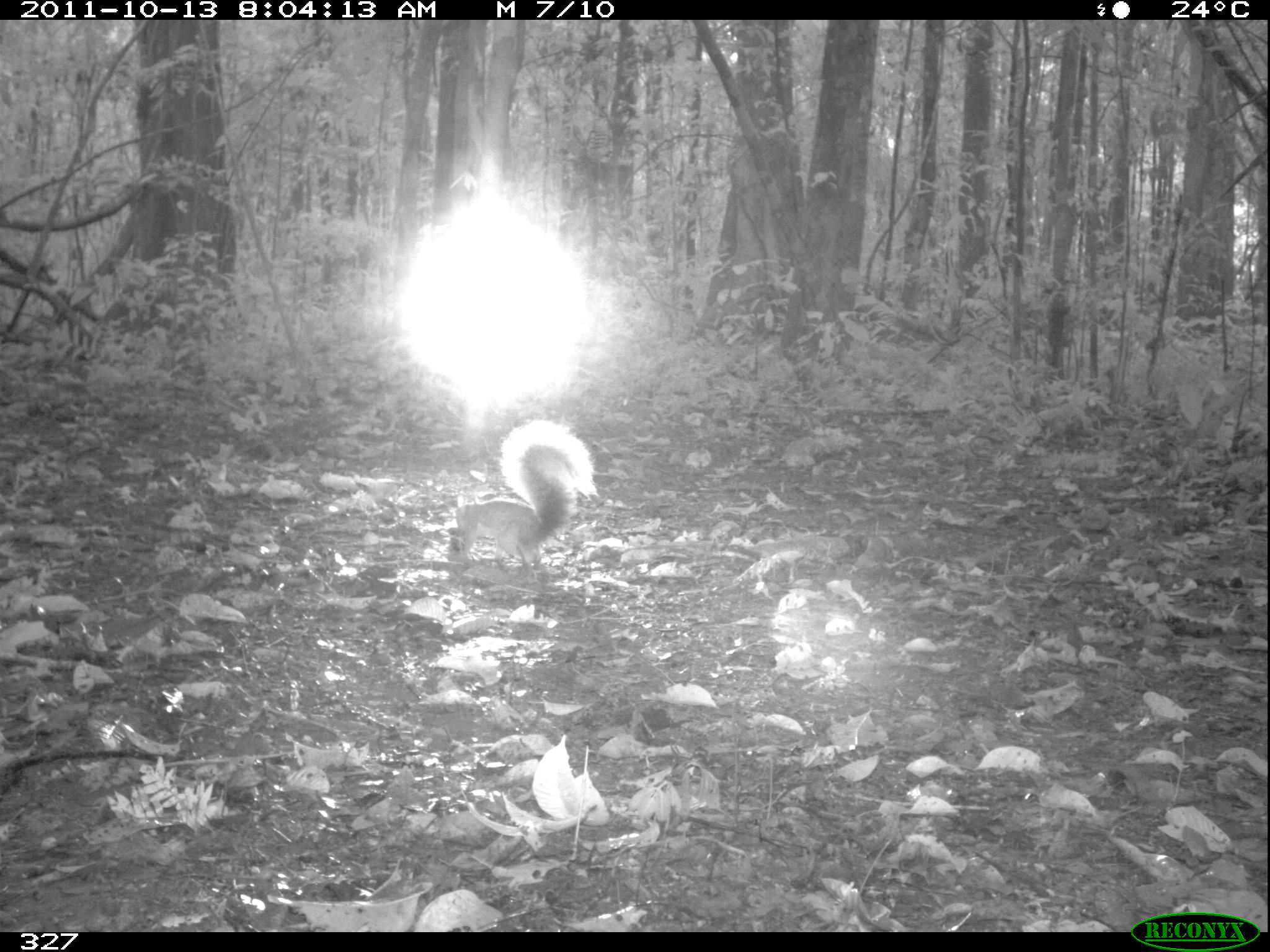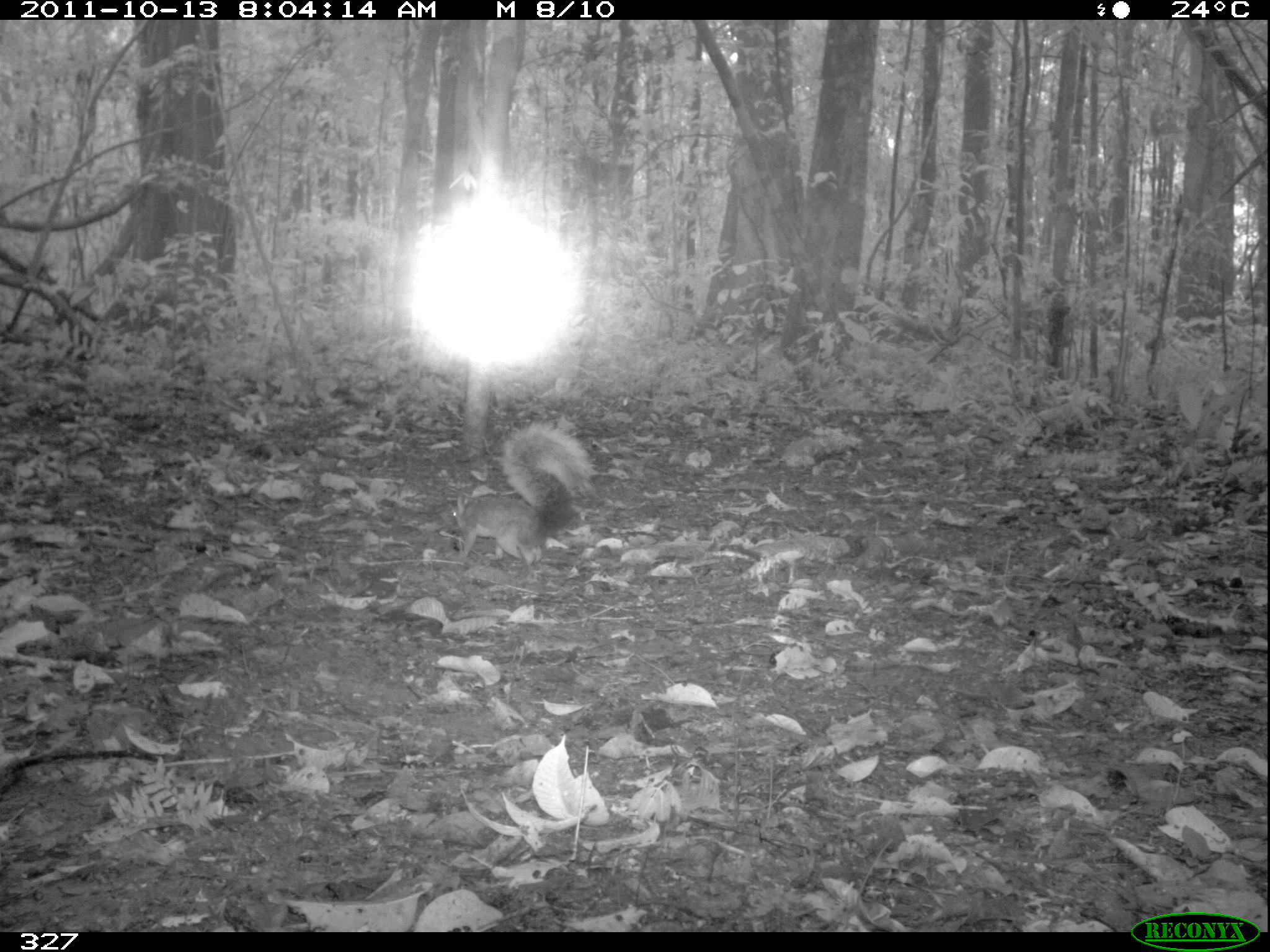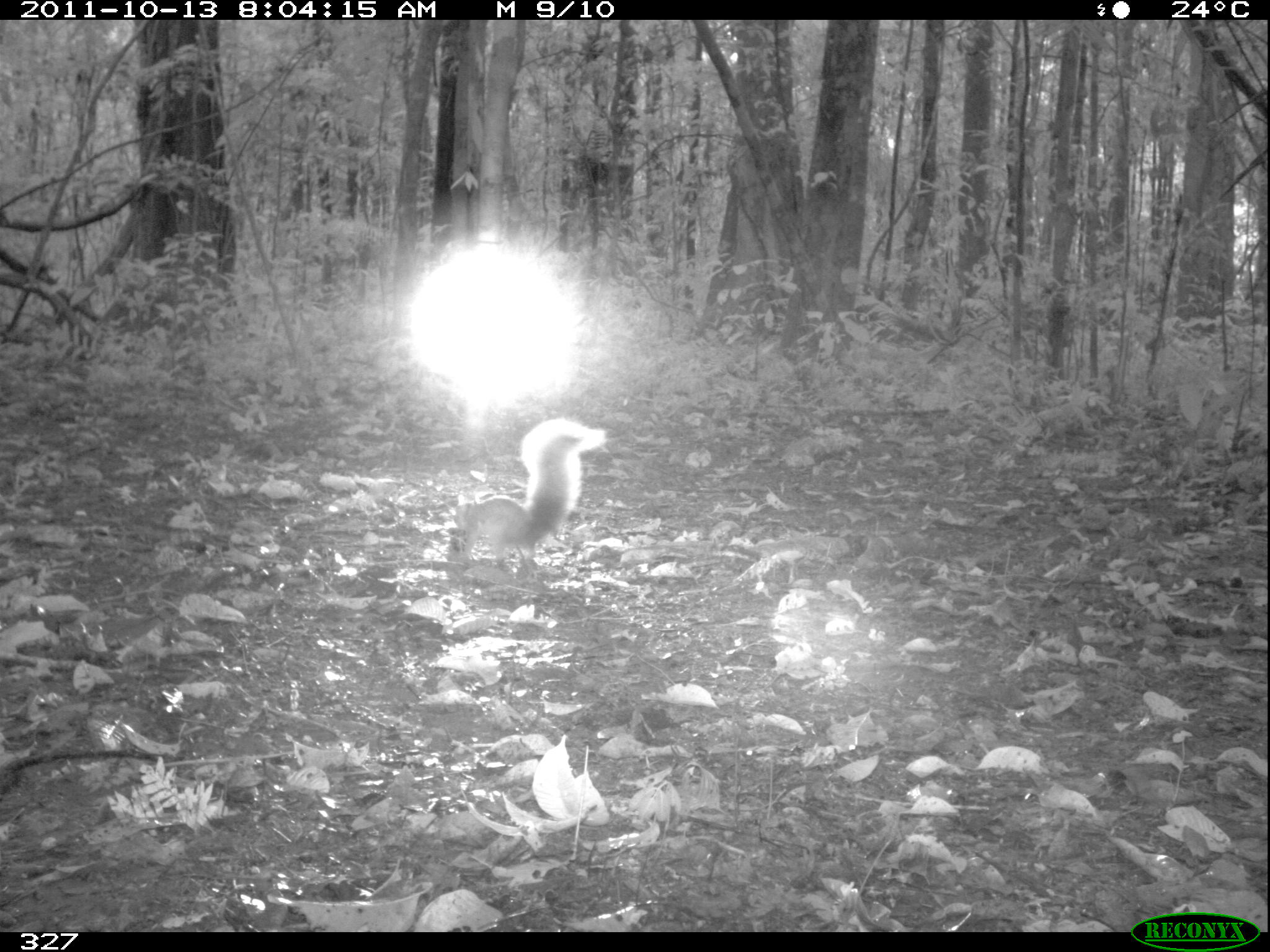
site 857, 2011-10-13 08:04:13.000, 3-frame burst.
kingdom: Animalia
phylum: Chordata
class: Mammalia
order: Rodentia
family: Sciuridae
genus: Sciurus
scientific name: Sciurus spadiceus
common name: southern amazon red squirrel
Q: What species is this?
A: Sciurus spadiceus (southern amazon red squirrel).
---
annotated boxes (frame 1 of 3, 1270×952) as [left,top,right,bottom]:
sciurus spadiceus: [449,418,598,585]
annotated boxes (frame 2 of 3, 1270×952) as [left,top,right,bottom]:
sciurus spadiceus: [451,423,594,569]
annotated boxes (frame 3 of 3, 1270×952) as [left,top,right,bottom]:
sciurus spadiceus: [451,419,604,577]